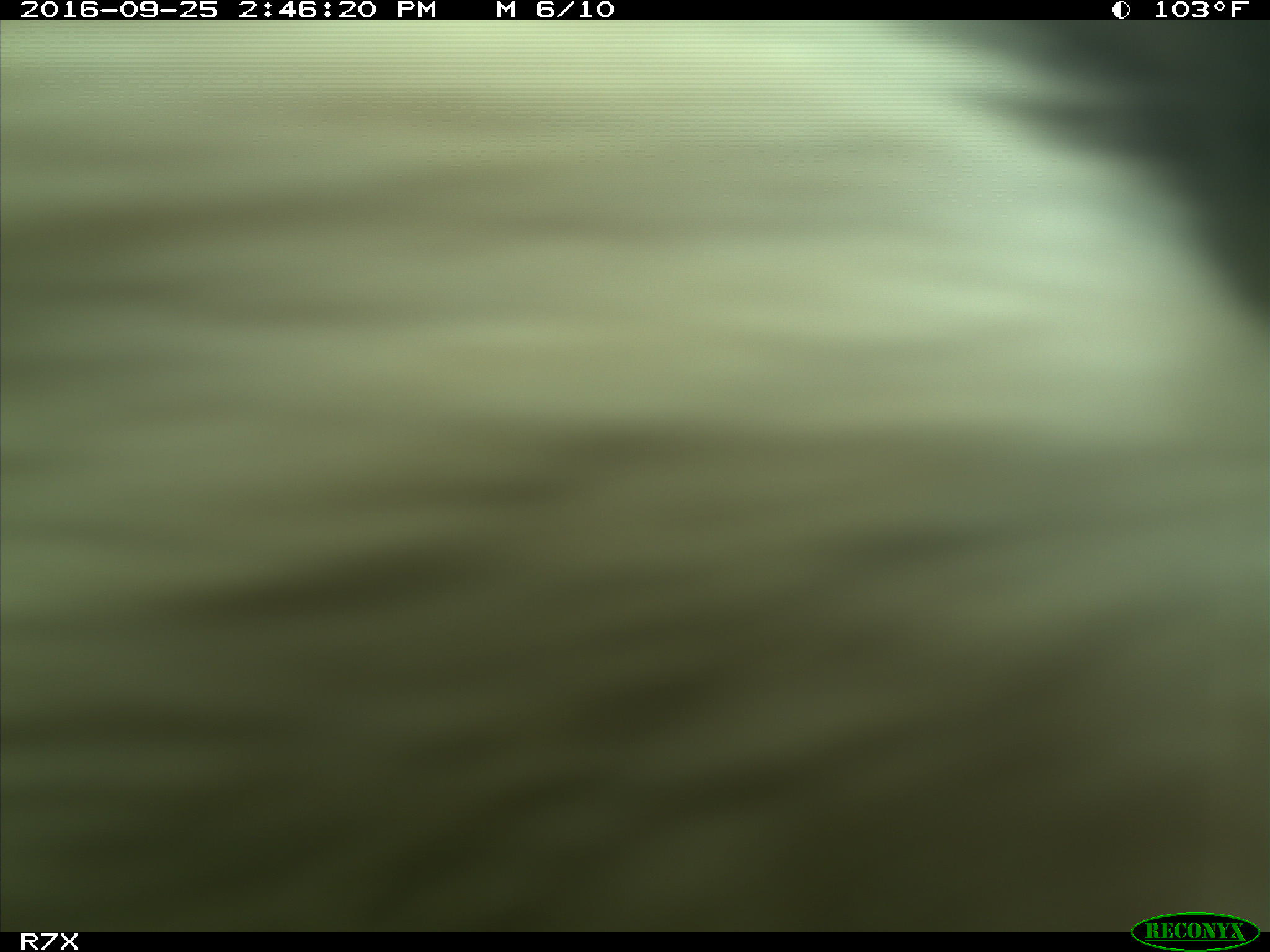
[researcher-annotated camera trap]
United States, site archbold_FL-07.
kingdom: Animalia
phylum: Chordata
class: Mammalia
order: Artiodactyla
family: Bovidae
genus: Bos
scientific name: Bos taurus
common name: domestic cow